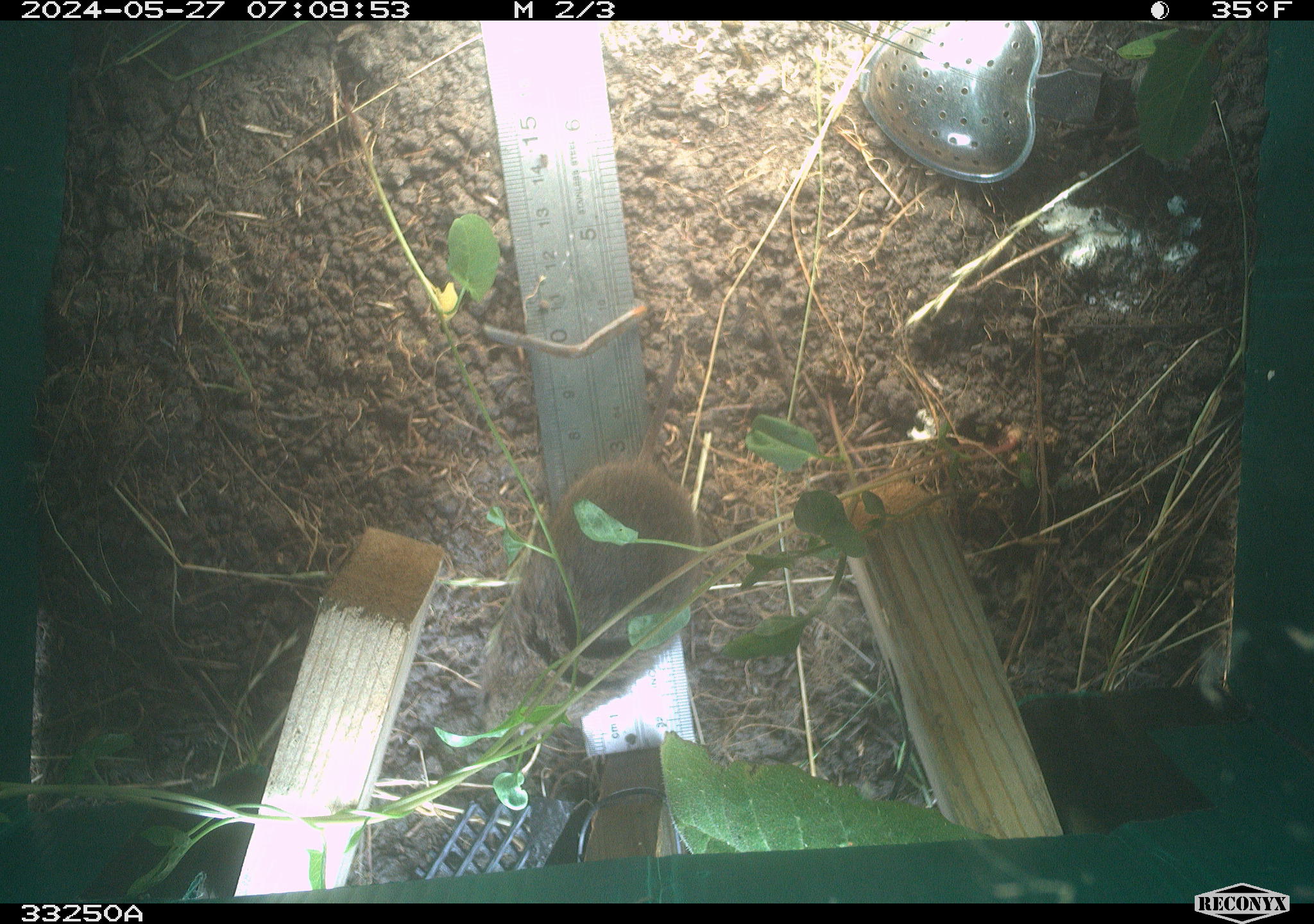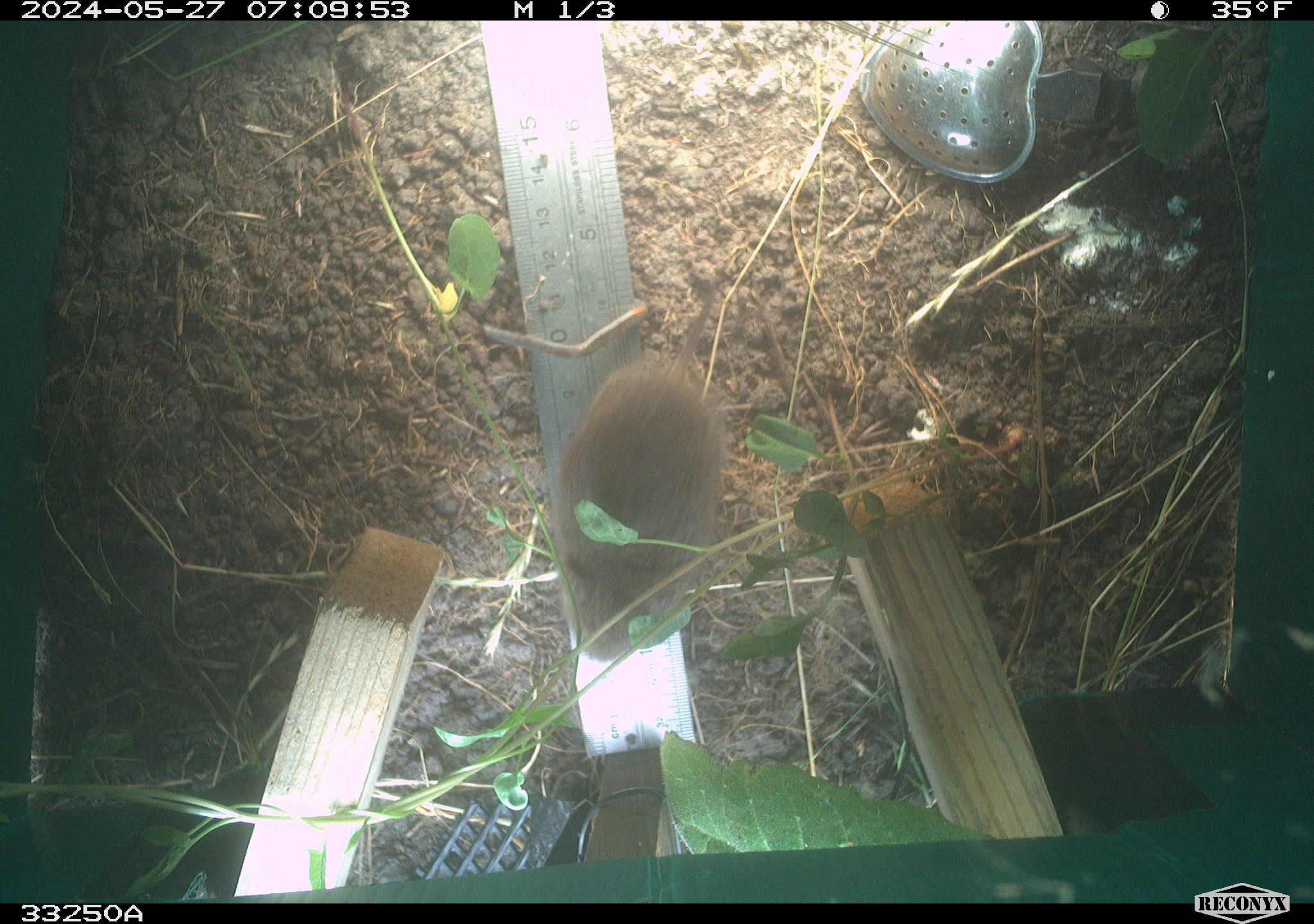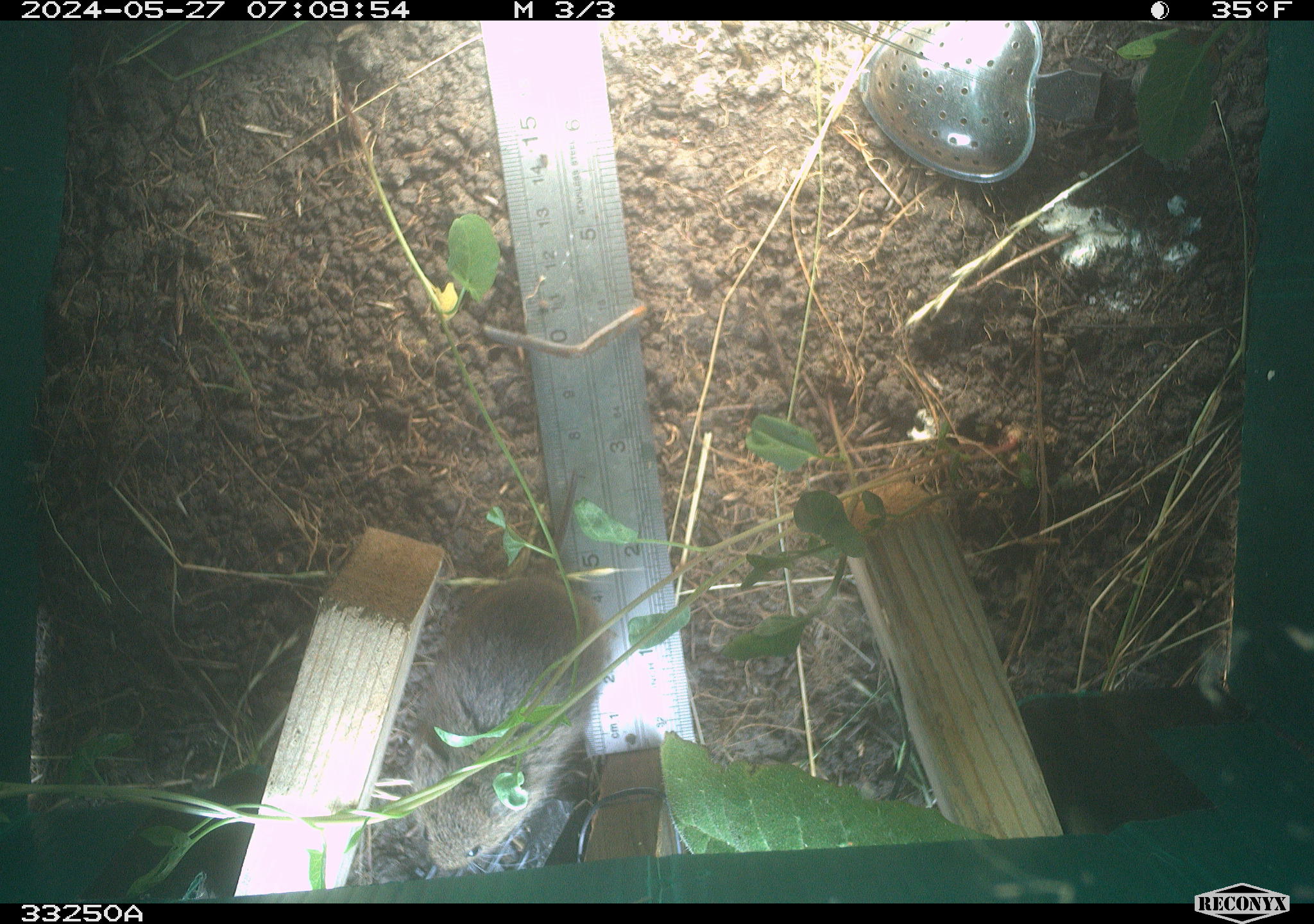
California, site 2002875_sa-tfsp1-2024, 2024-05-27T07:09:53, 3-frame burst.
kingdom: Animalia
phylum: Chordata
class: Mammalia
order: Rodentia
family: Cricetidae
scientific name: Arvicolinae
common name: voles, lemmings, and muskrats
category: arvicolinae subfamily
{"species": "arvicolinae subfamily (voles, lemmings, and muskrats) (Arvicolinae)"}